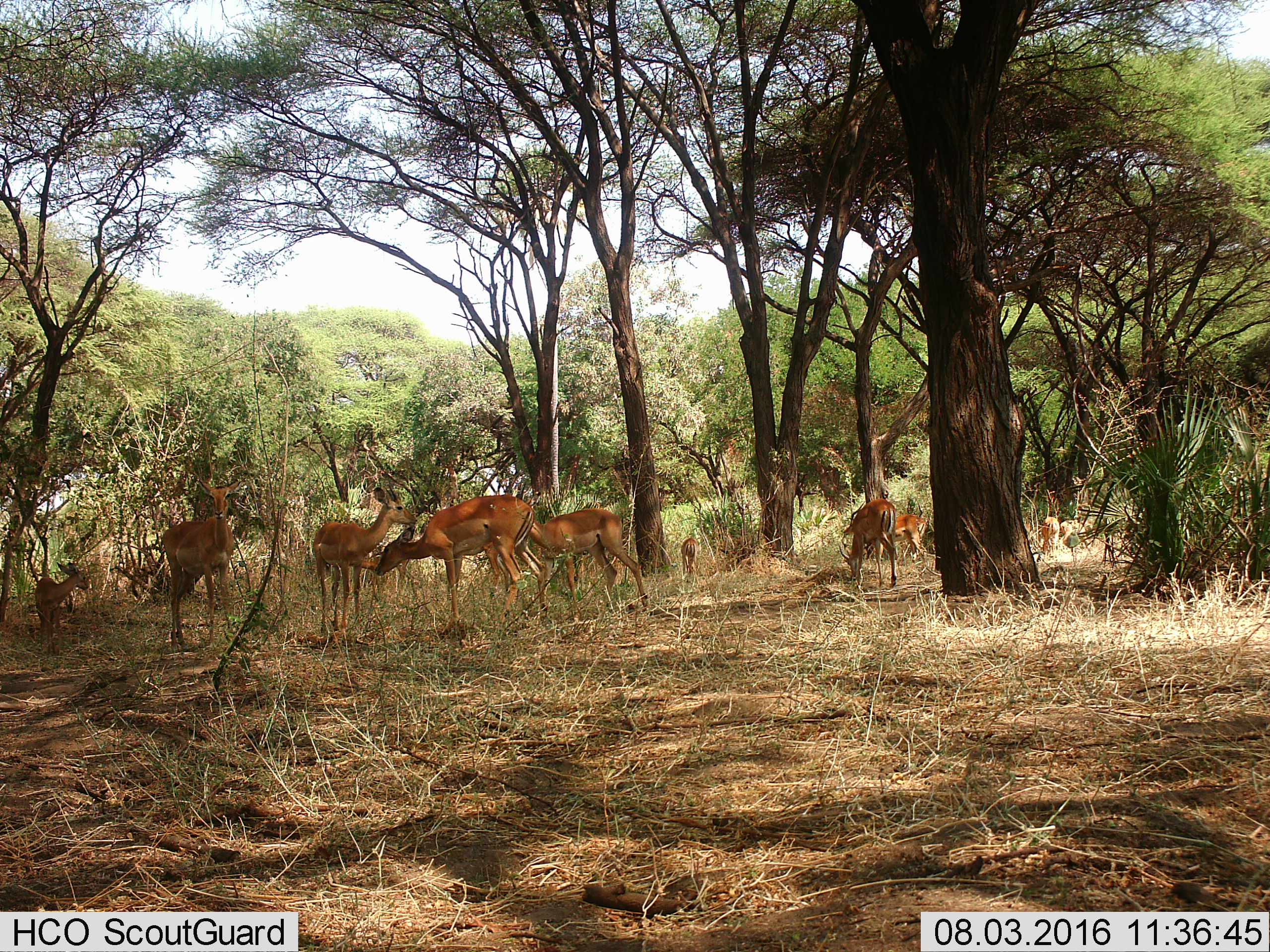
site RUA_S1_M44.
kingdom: Animalia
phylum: Chordata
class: Mammalia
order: Artiodactyla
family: Bovidae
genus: Aepyceros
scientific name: Aepyceros melampus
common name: impala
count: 10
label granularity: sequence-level